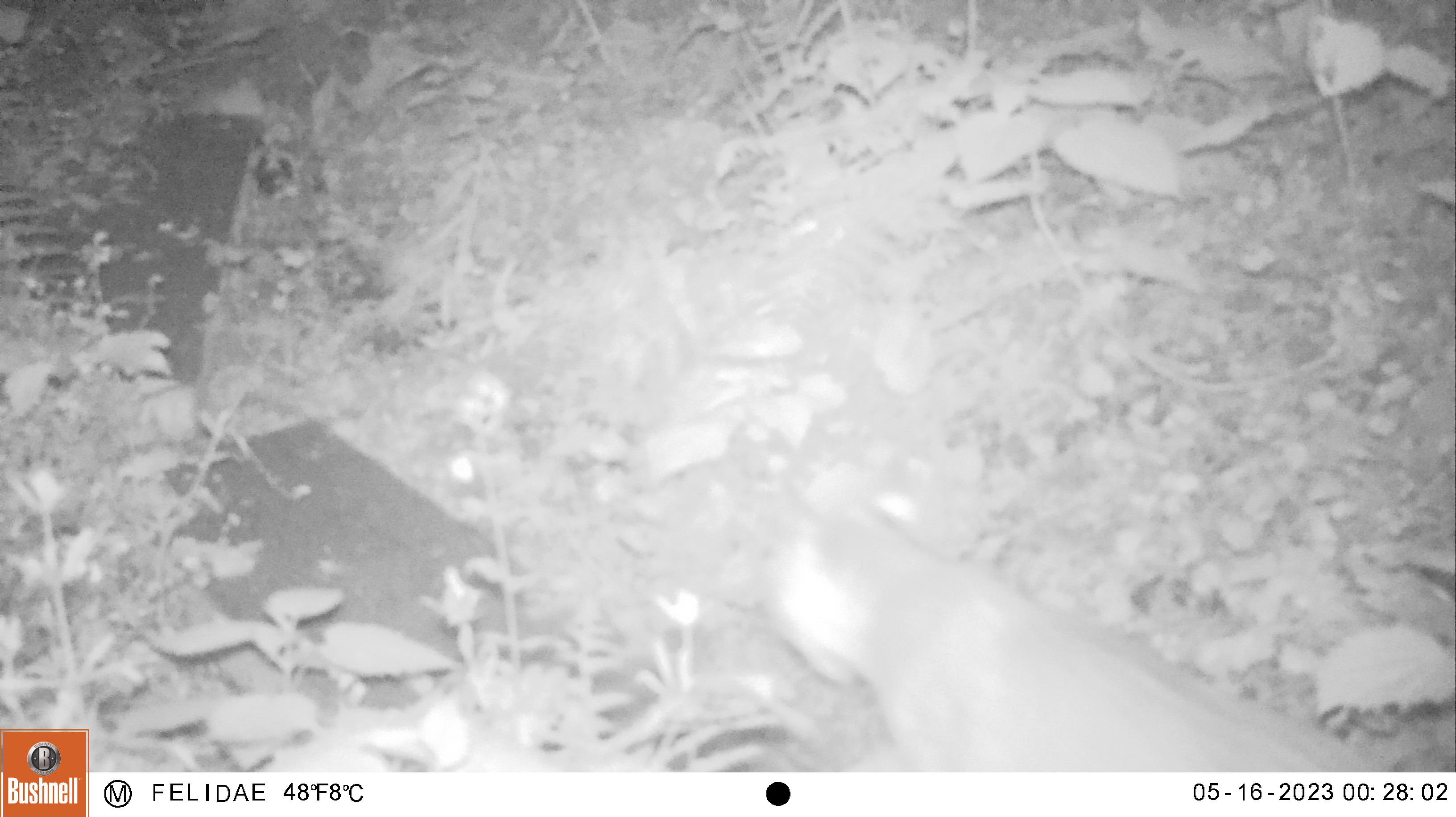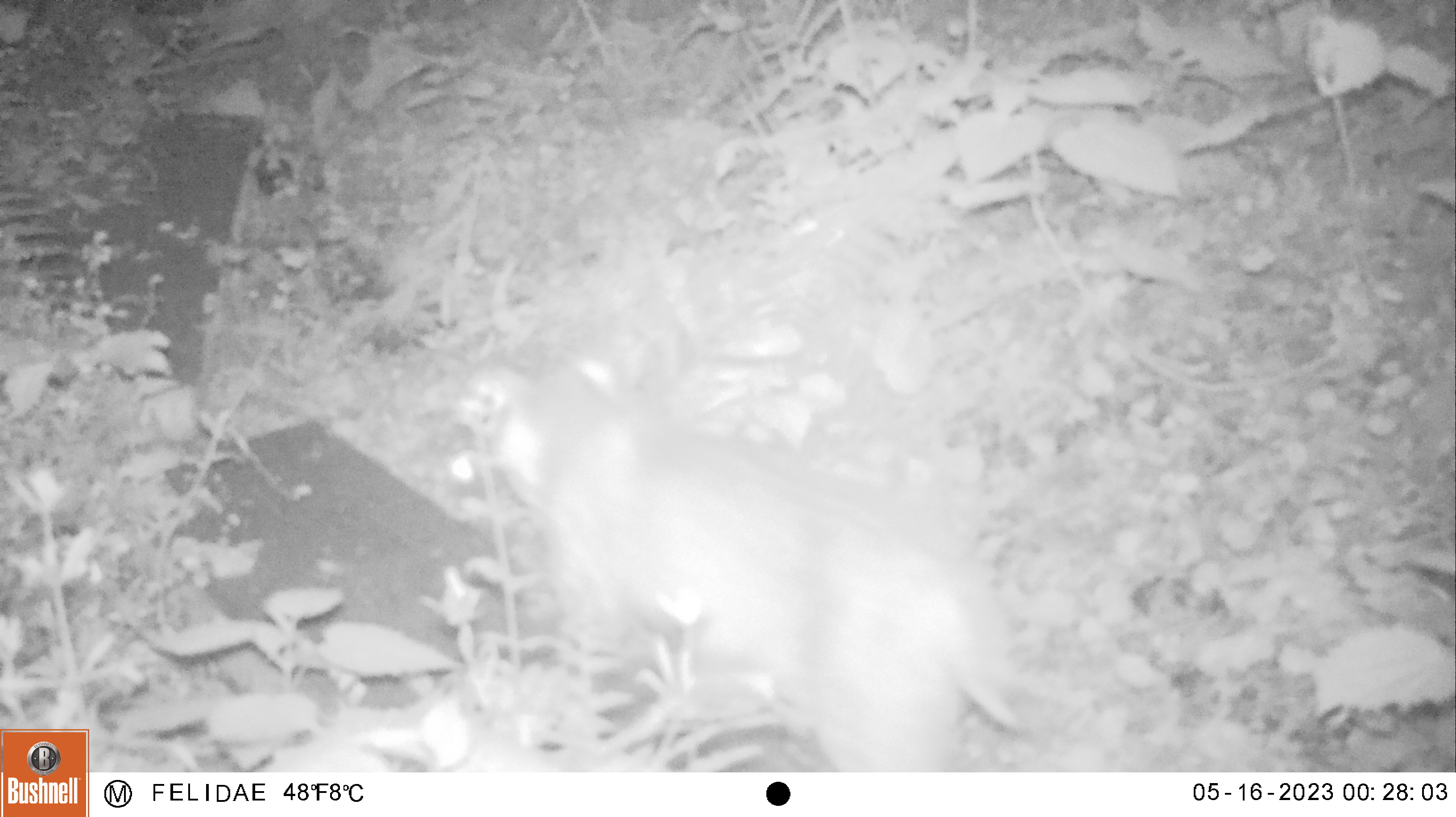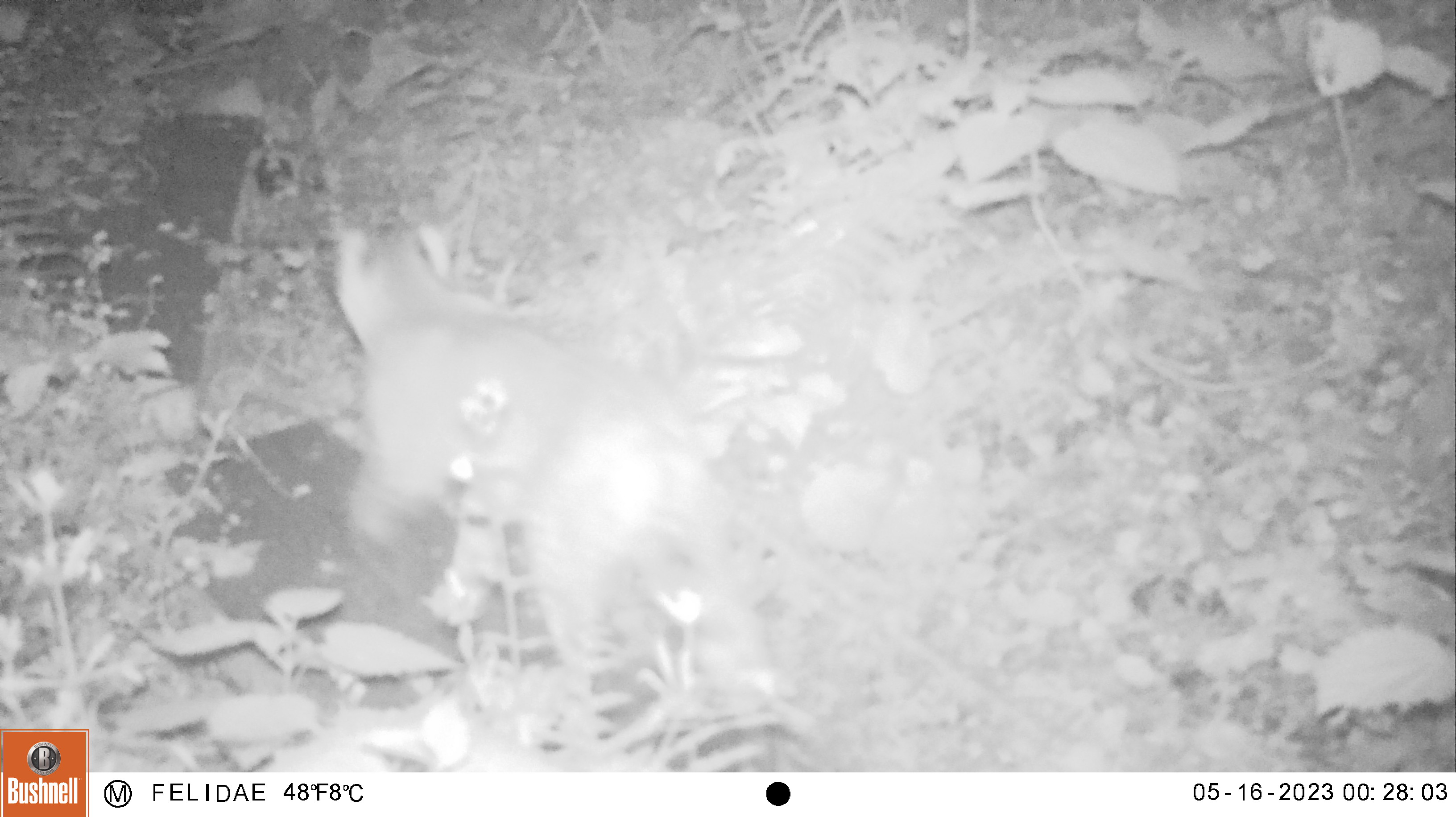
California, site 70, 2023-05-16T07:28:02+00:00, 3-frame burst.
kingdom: Animalia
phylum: Chordata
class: Mammalia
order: Carnivora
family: Felidae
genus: Lynx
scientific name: Lynx rufus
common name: bobcat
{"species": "bobcat (Lynx rufus)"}